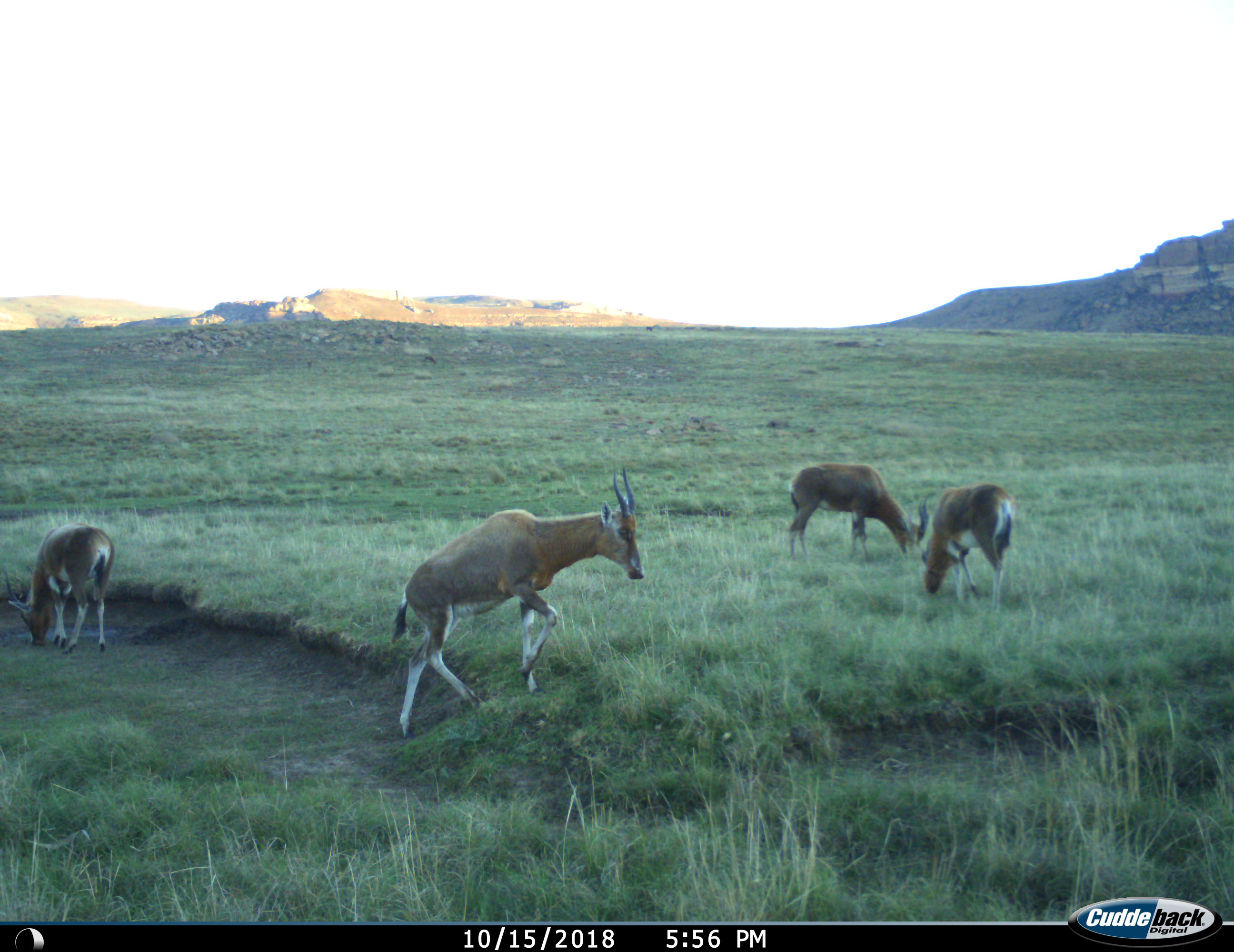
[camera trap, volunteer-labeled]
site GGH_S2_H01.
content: unidentified animal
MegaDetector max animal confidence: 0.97